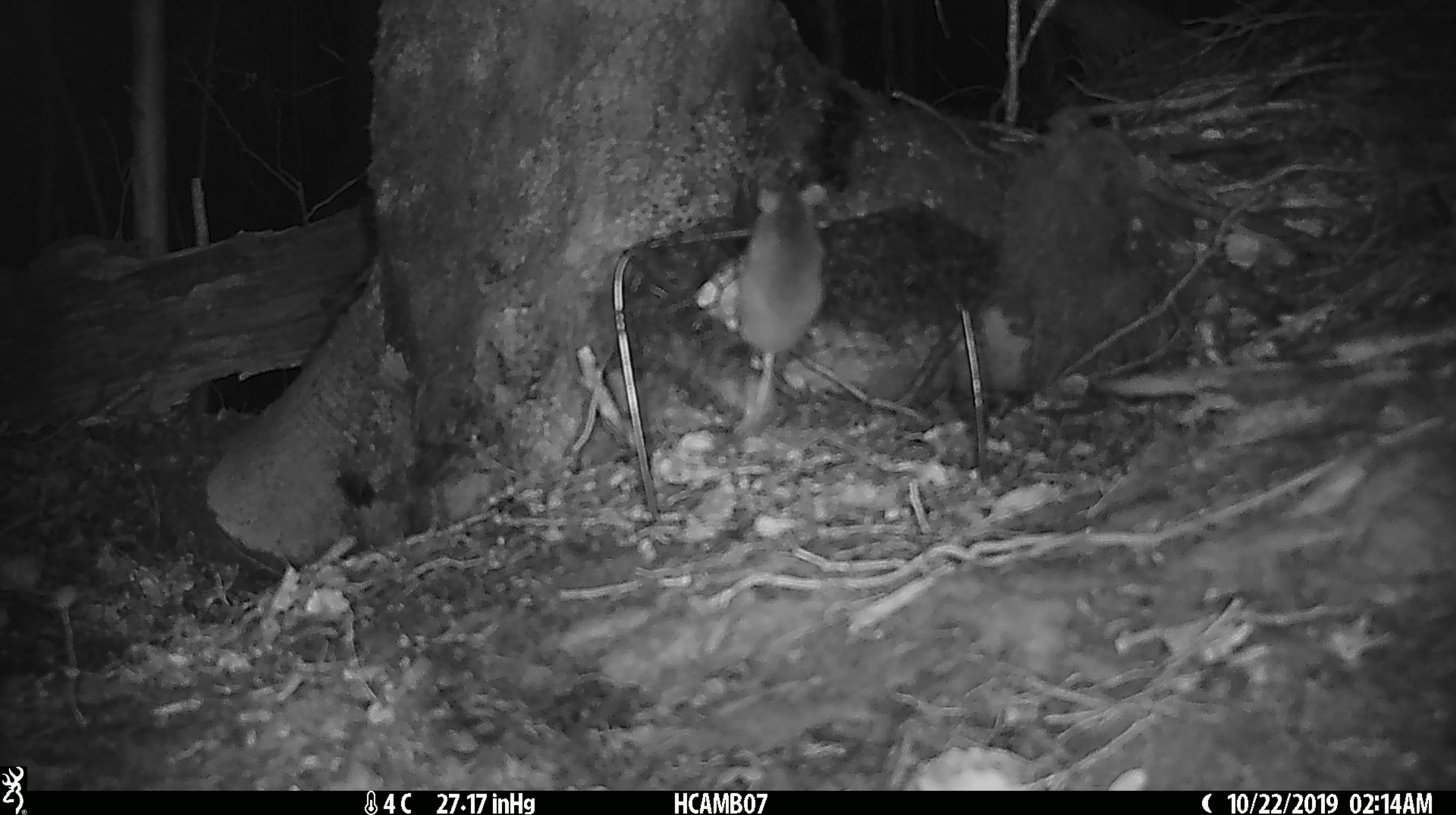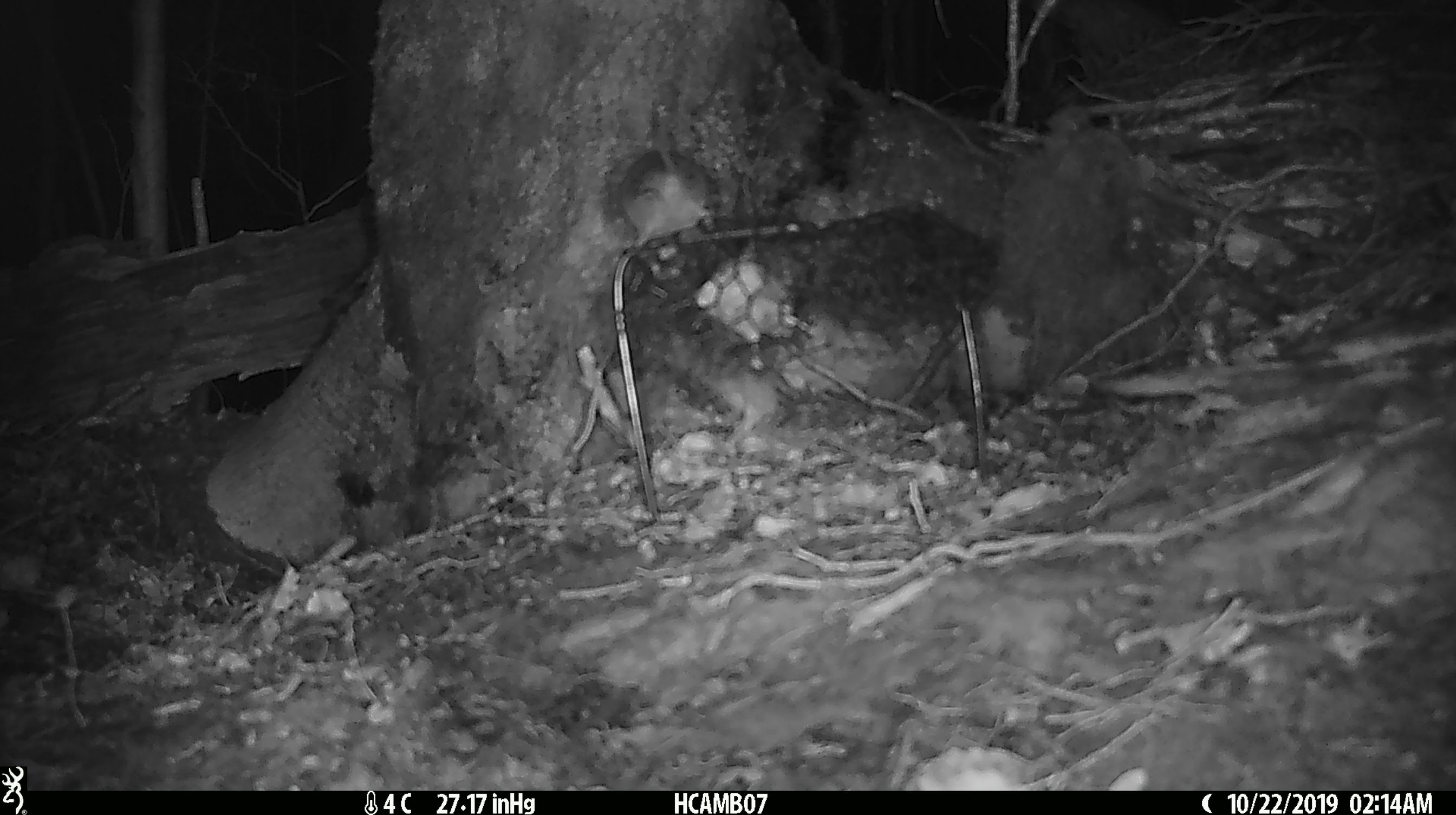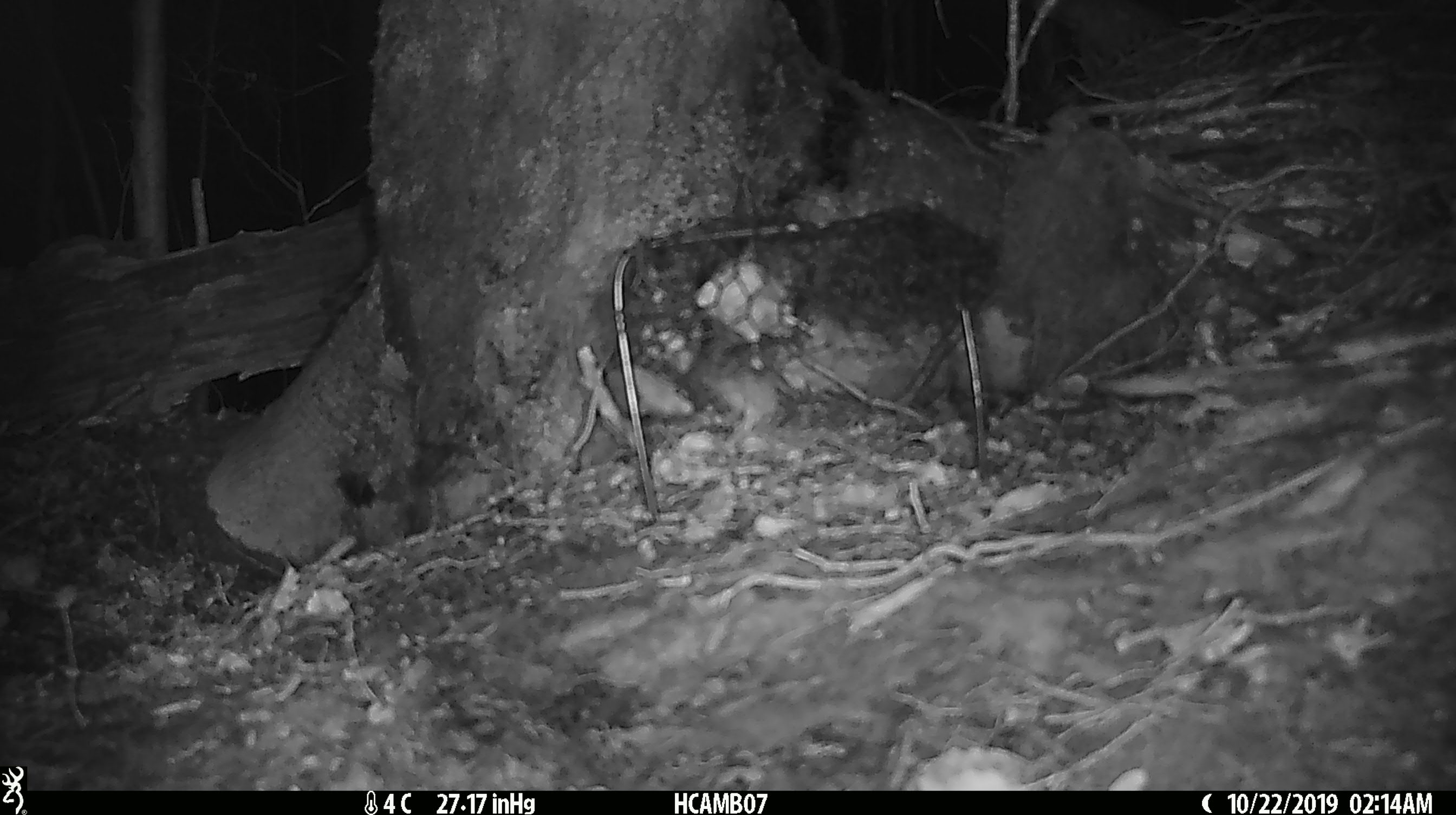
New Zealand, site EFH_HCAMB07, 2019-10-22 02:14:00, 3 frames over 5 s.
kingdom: Animalia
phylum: Chordata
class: Mammalia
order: Rodentia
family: Muridae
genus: Mus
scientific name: Mus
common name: mouse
Mouse (Mus).